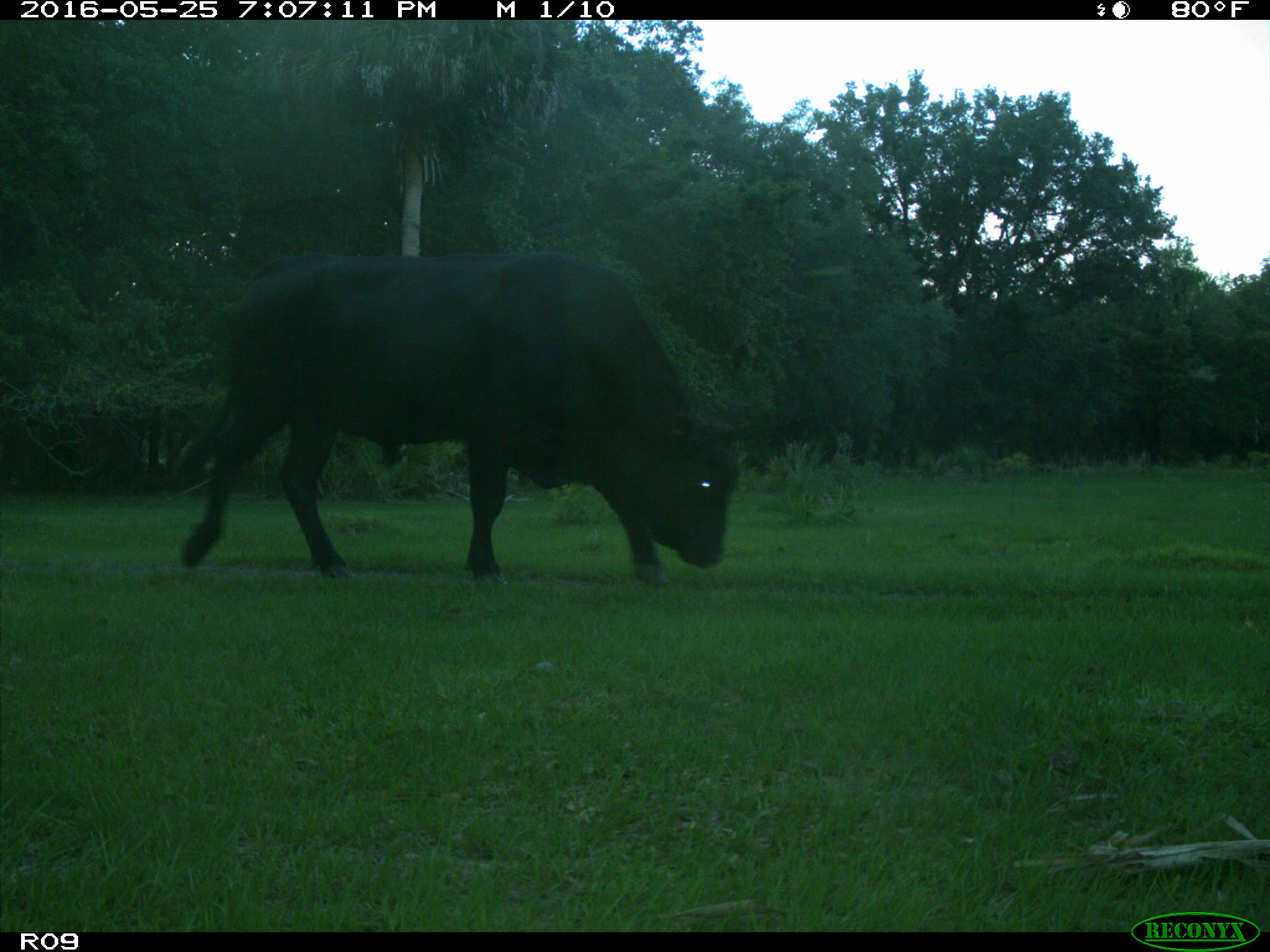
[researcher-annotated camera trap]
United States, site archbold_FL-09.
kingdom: Animalia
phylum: Chordata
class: Mammalia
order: Artiodactyla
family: Bovidae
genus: Bos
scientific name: Bos taurus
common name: domestic cow